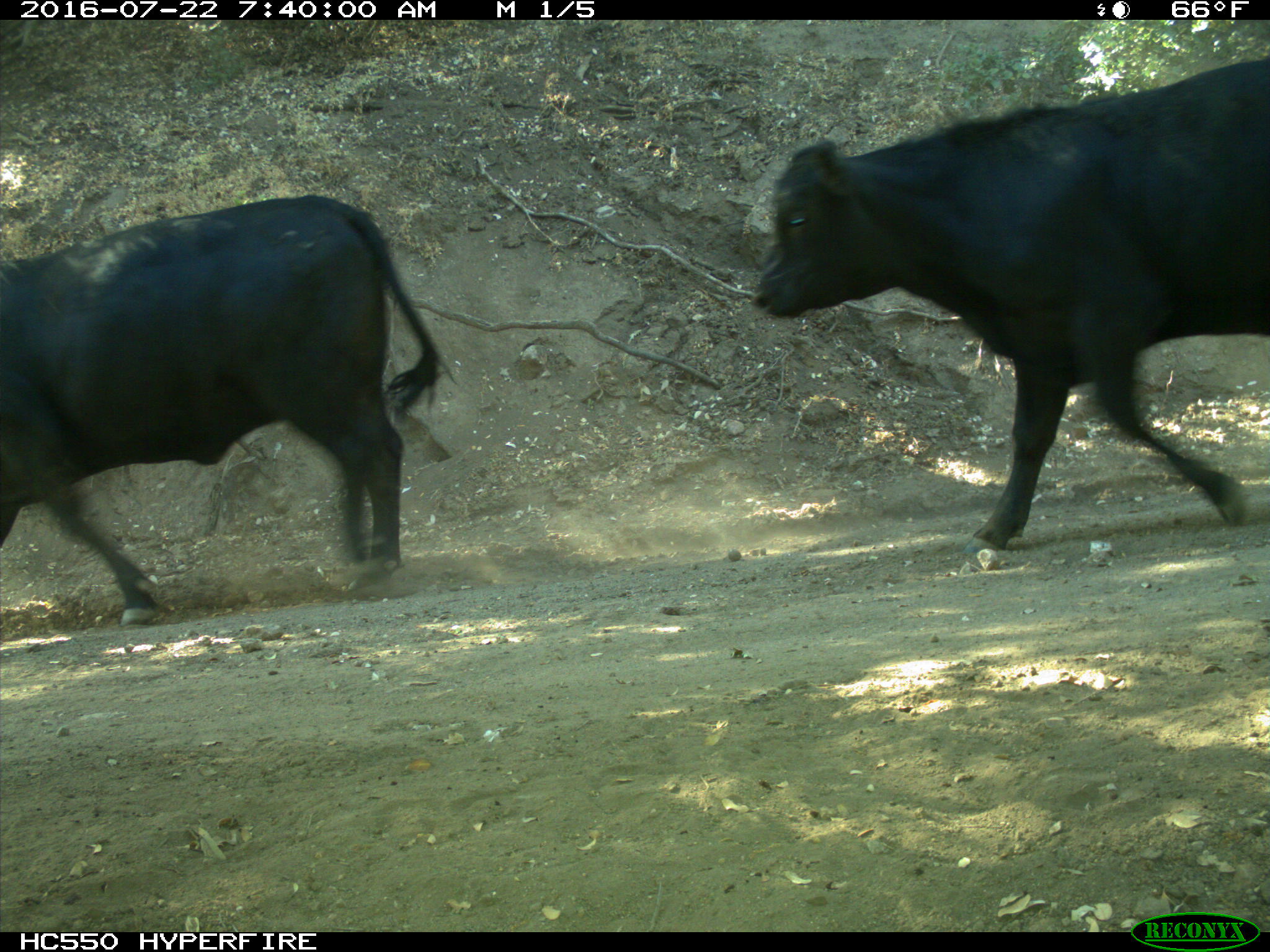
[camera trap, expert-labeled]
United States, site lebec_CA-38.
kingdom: Animalia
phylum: Chordata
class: Mammalia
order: Artiodactyla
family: Bovidae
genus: Bos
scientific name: Bos taurus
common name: domestic cow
Bos taurus (domestic cow).